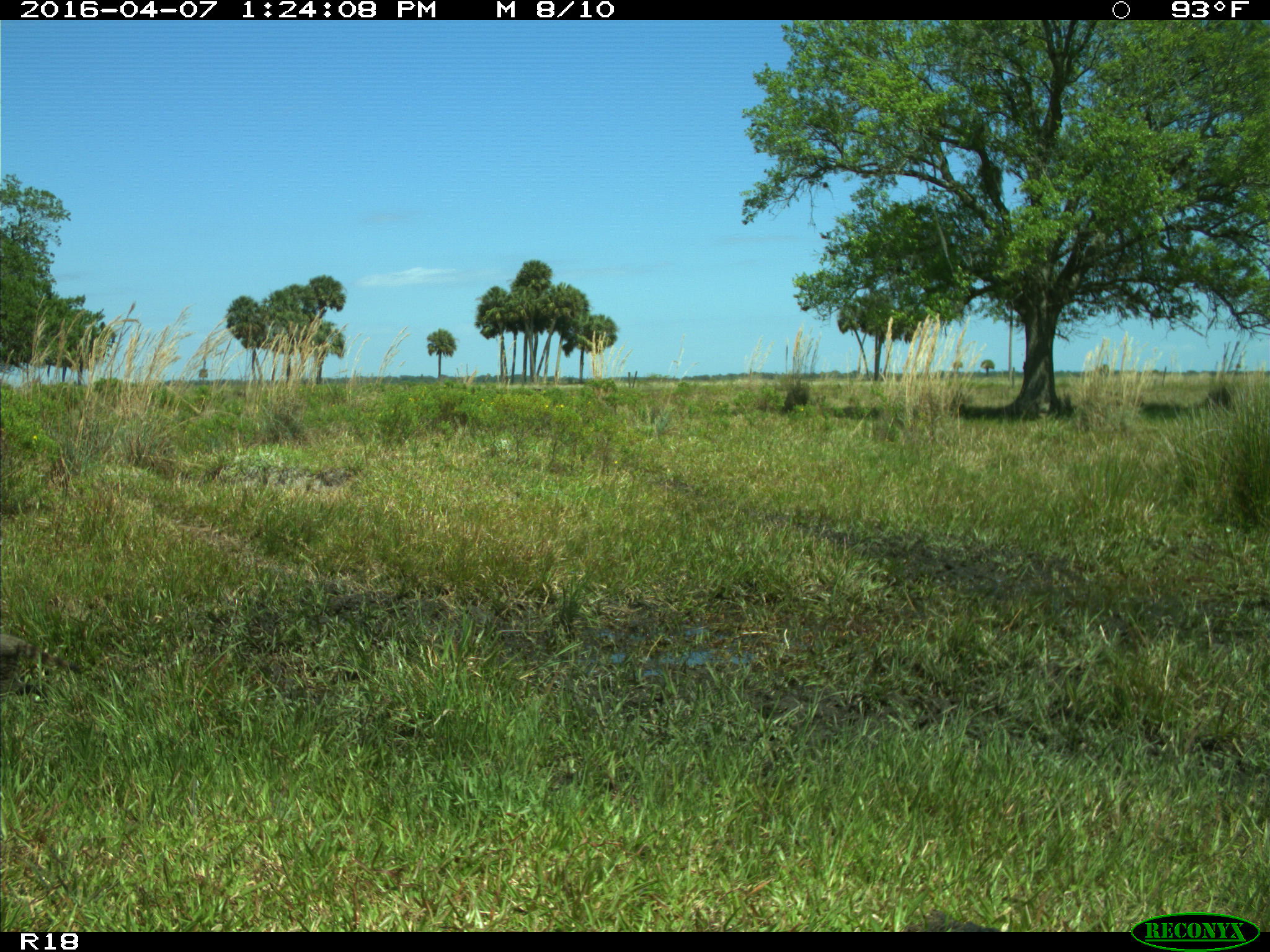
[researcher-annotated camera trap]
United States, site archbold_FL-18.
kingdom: Animalia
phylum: Chordata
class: Mammalia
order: Carnivora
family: Procyonidae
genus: Procyon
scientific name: Procyon lotor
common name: common raccoon